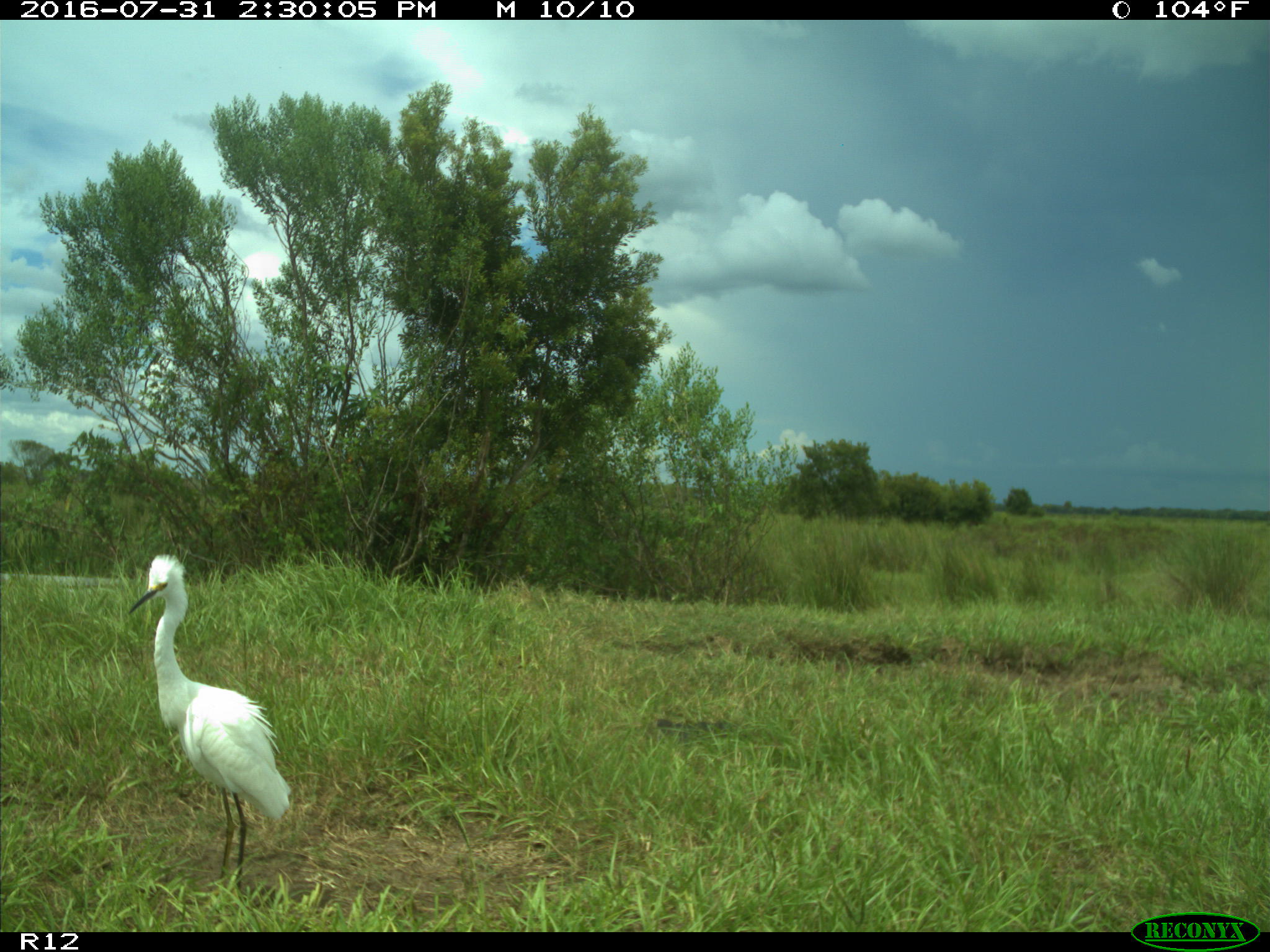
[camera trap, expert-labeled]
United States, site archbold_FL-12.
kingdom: Animalia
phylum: Chordata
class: Aves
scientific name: Aves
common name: birds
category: unidentified bird